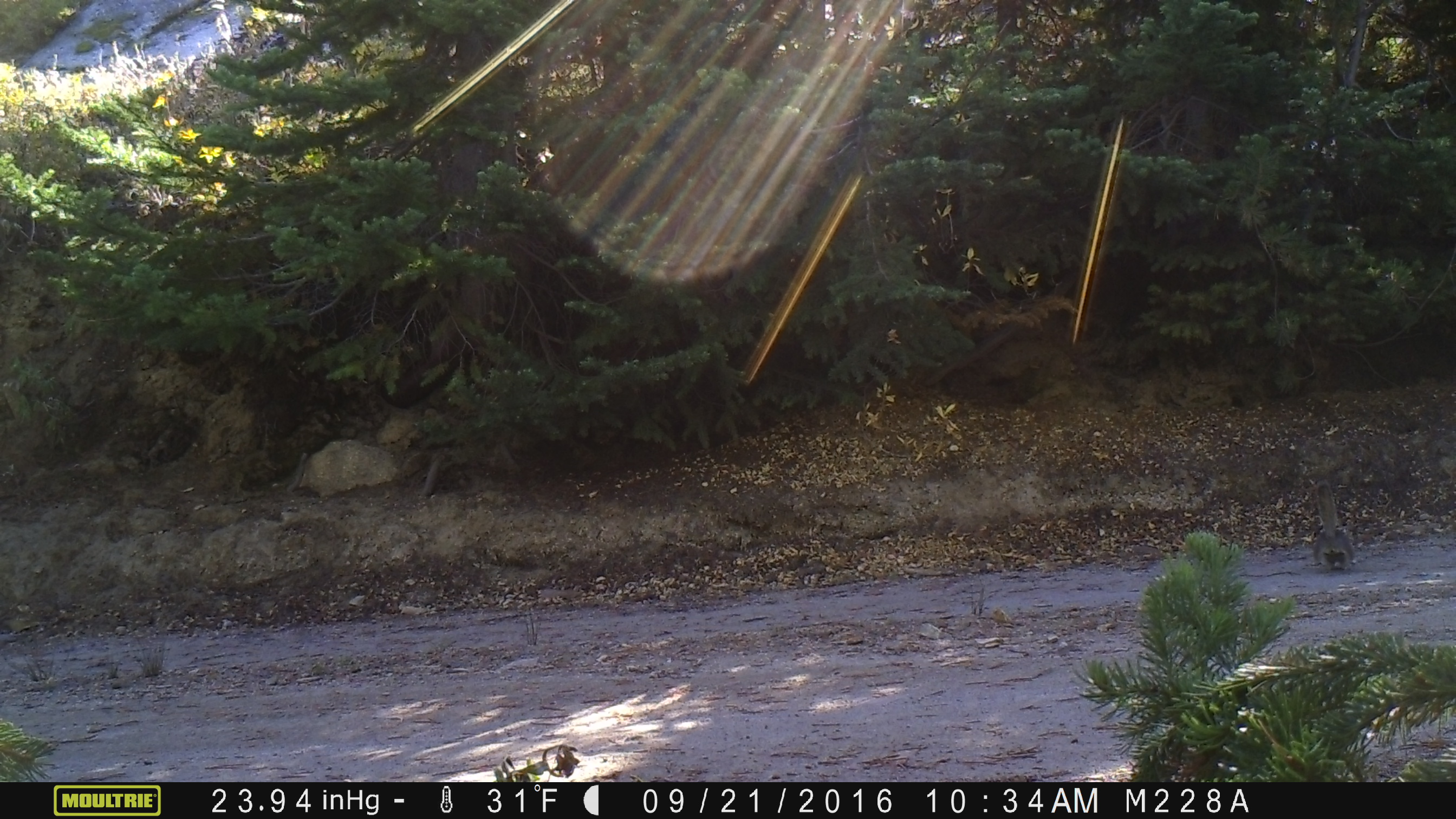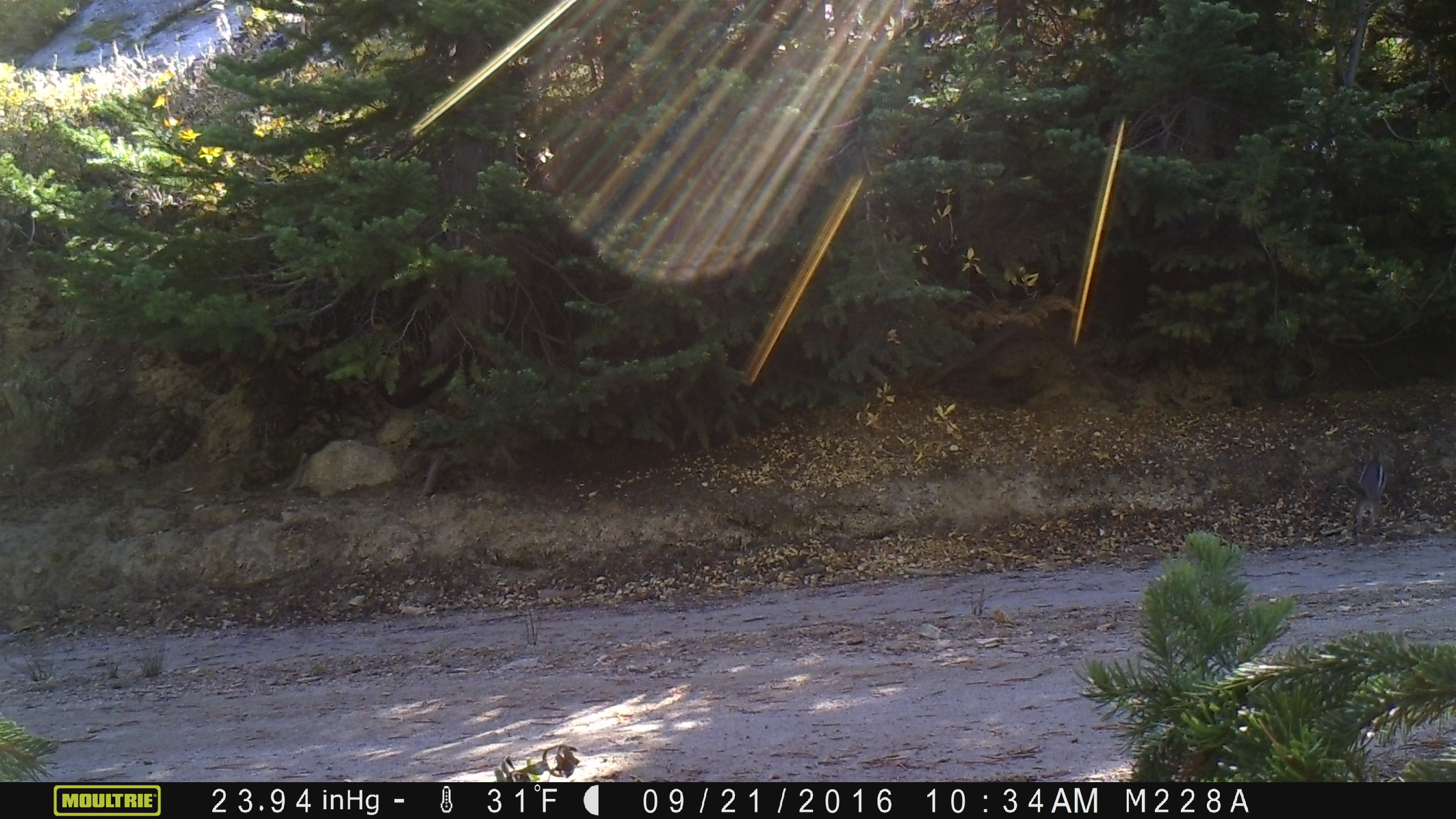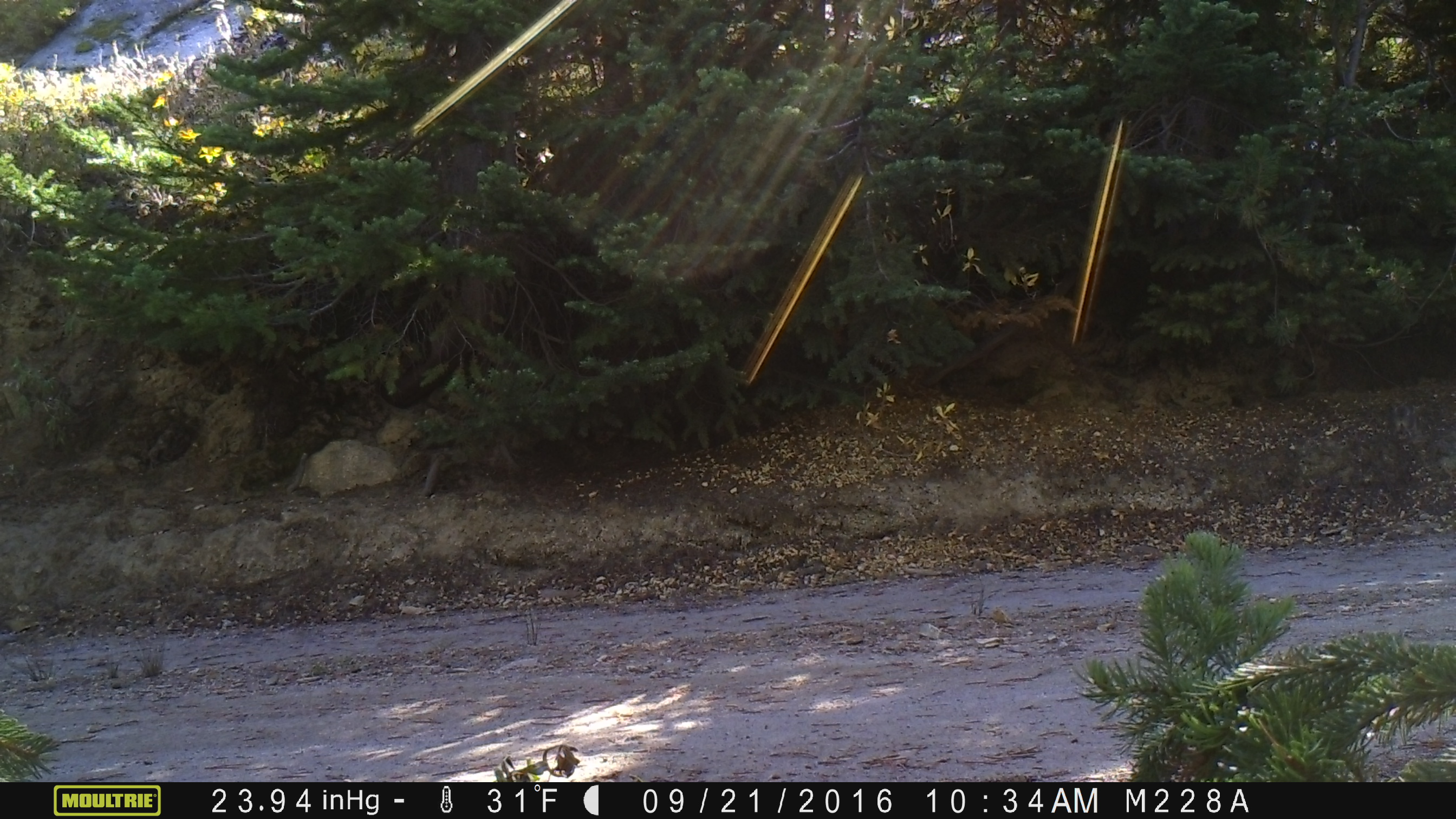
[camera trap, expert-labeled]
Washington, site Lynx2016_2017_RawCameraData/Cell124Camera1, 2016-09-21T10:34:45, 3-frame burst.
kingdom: Animalia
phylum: Chordata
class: Mammalia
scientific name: Mammalia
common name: small mammal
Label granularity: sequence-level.